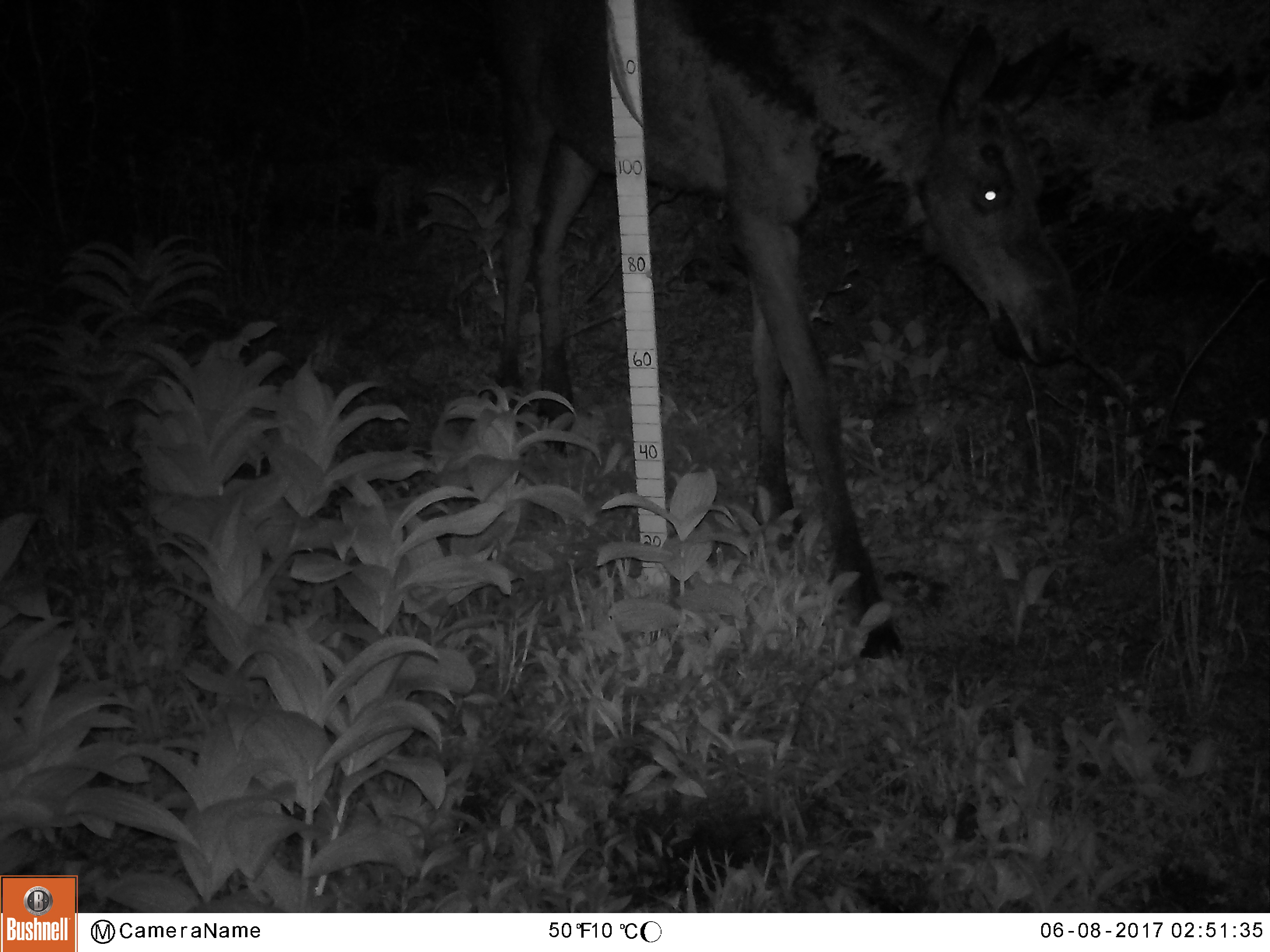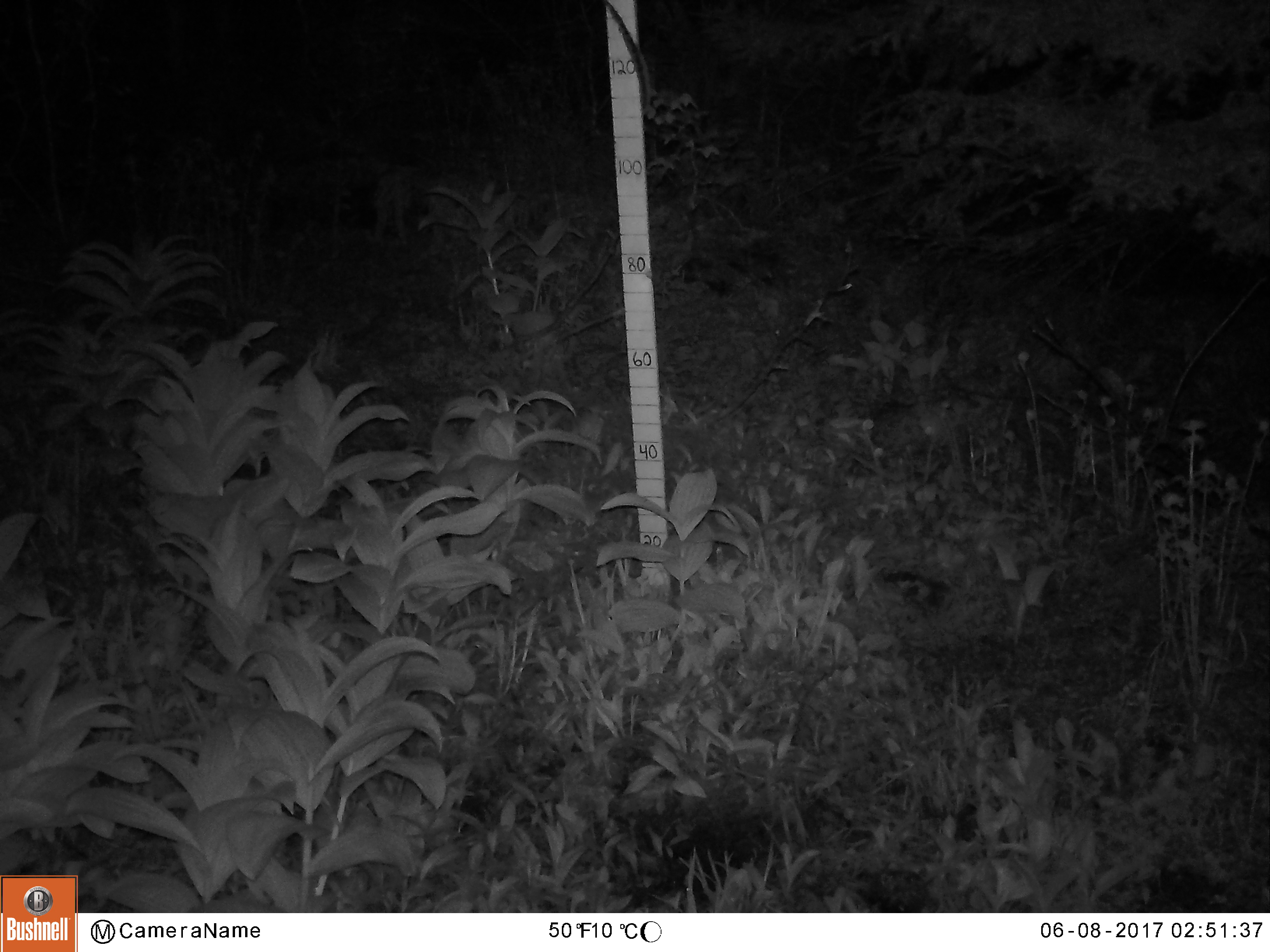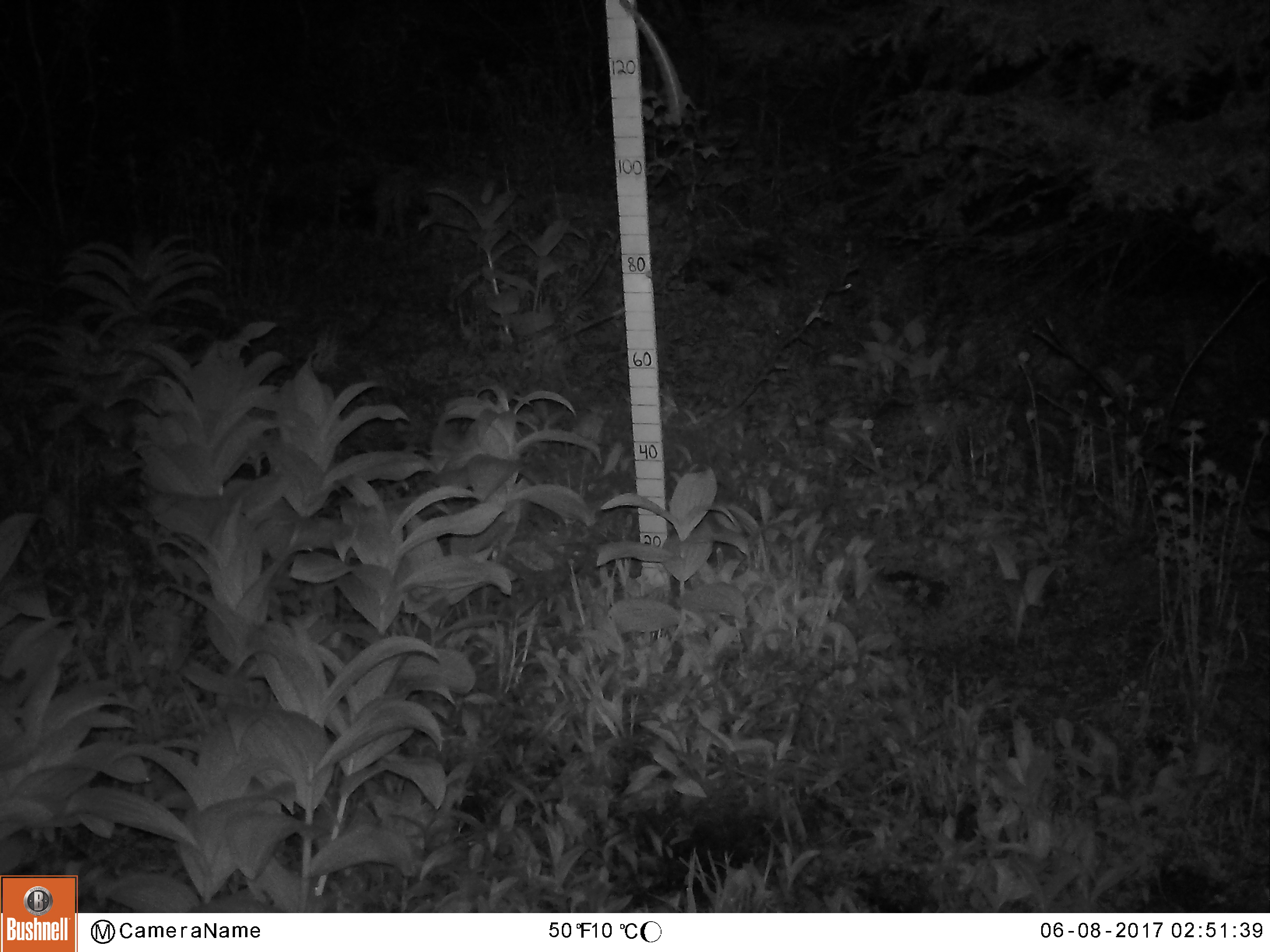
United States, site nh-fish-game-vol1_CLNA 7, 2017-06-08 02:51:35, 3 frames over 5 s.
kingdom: Animalia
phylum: Chordata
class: Mammalia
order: Artiodactyla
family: Cervidae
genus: Alces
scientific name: Alces alces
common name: moose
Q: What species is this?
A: Moose (Alces alces).